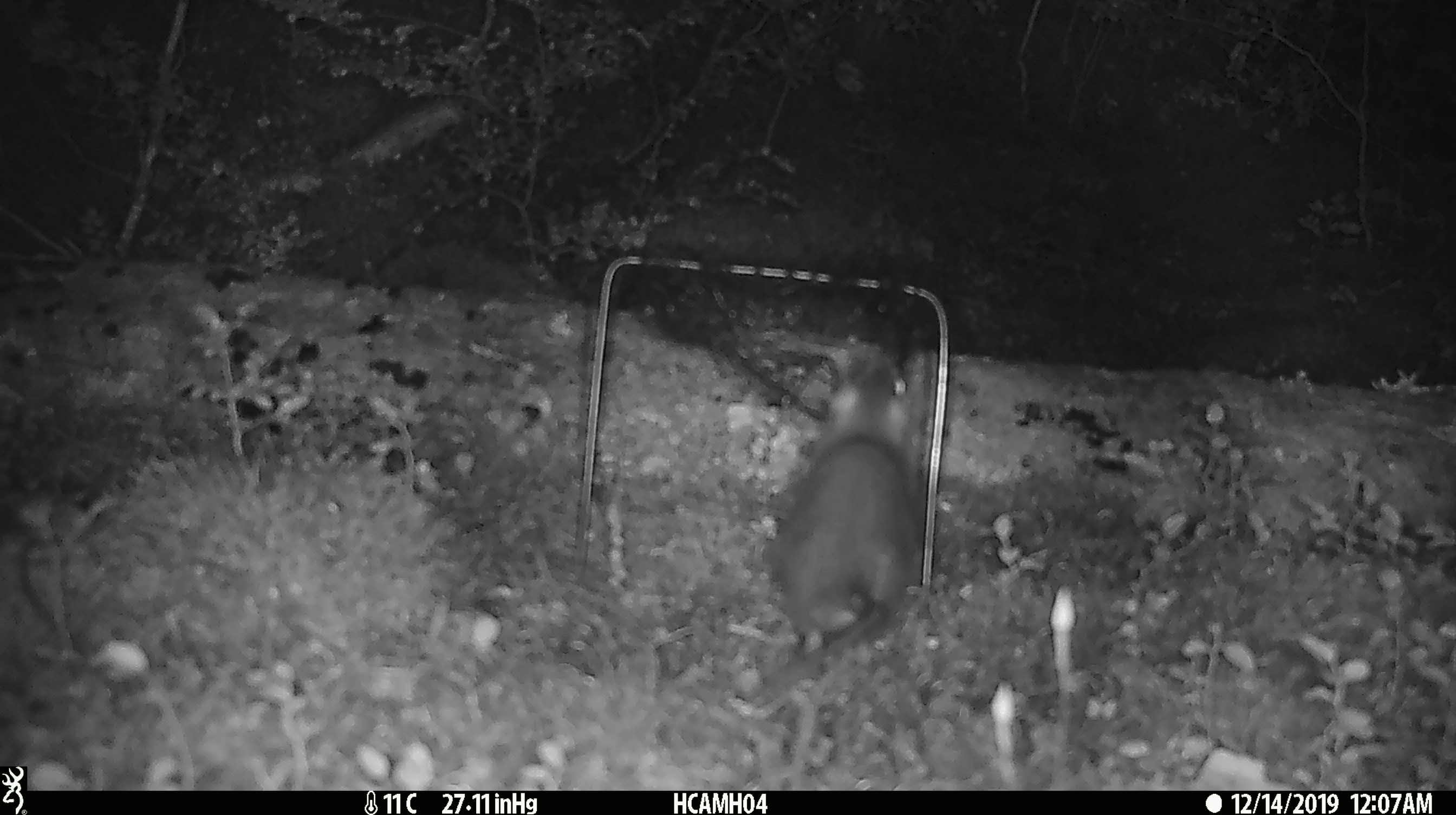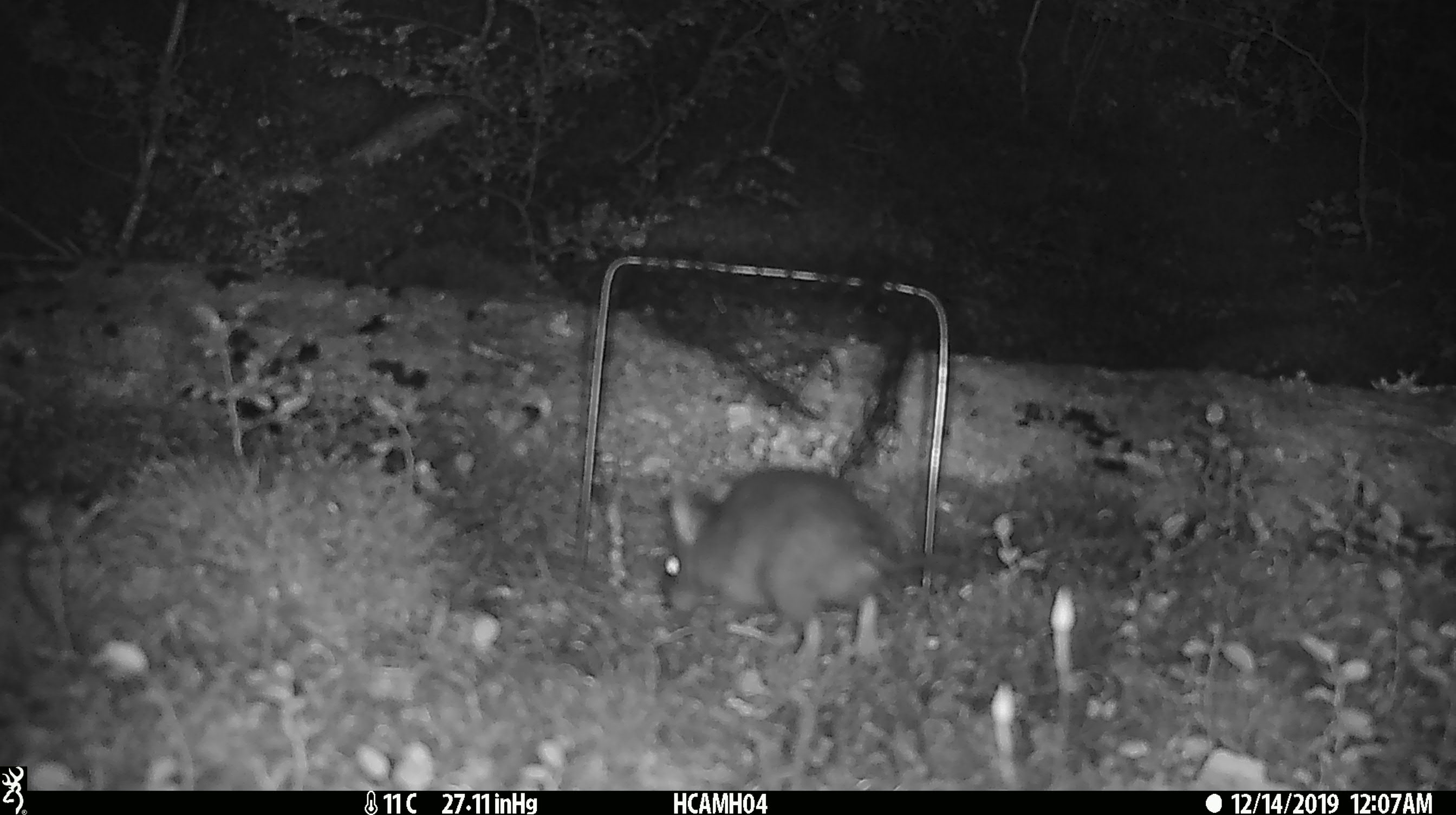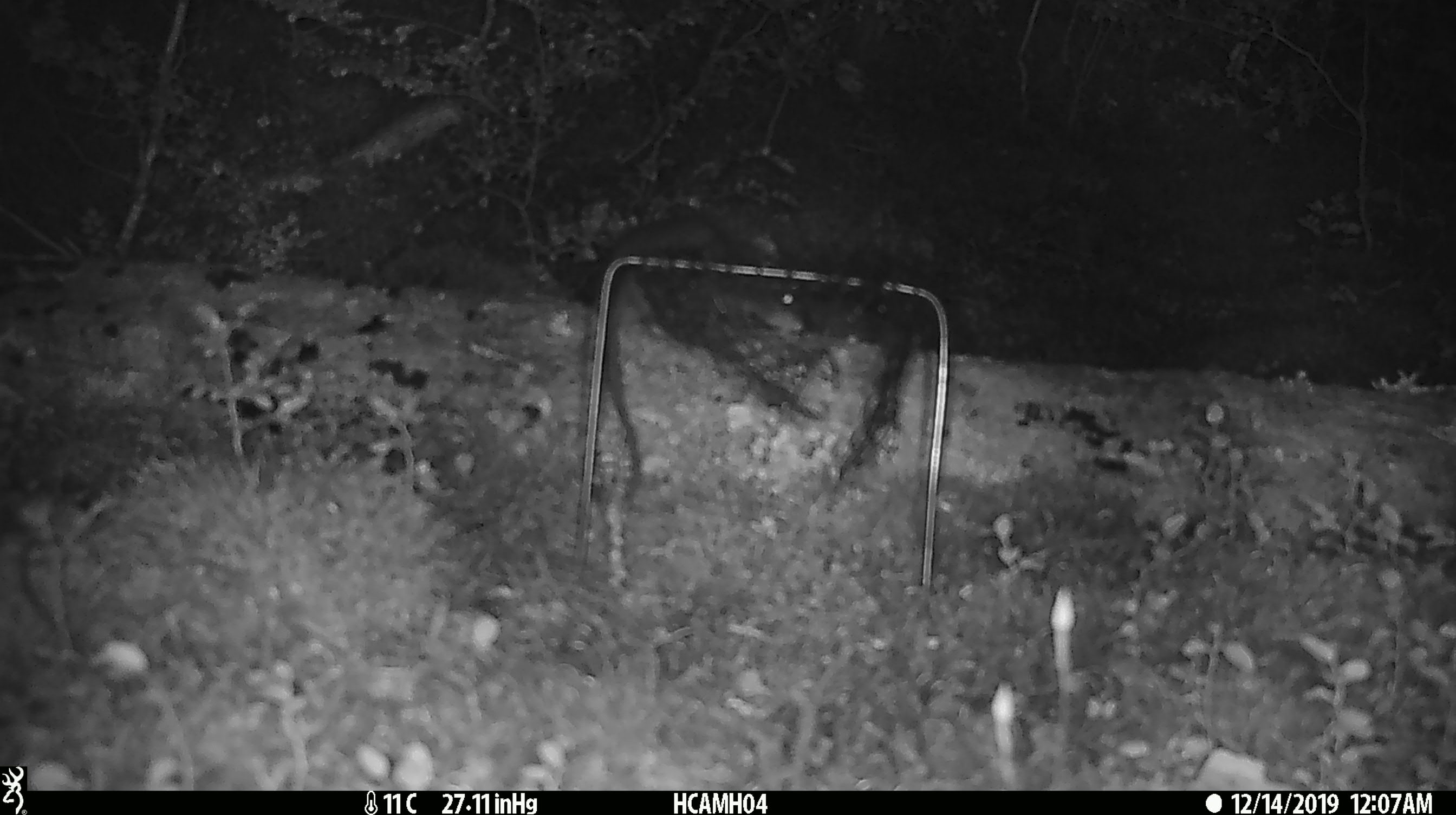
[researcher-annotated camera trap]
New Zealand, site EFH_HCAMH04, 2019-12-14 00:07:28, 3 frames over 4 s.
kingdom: Animalia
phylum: Chordata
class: Mammalia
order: Rodentia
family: Muridae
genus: Rattus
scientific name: Rattus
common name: rat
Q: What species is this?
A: Rat (Rattus).